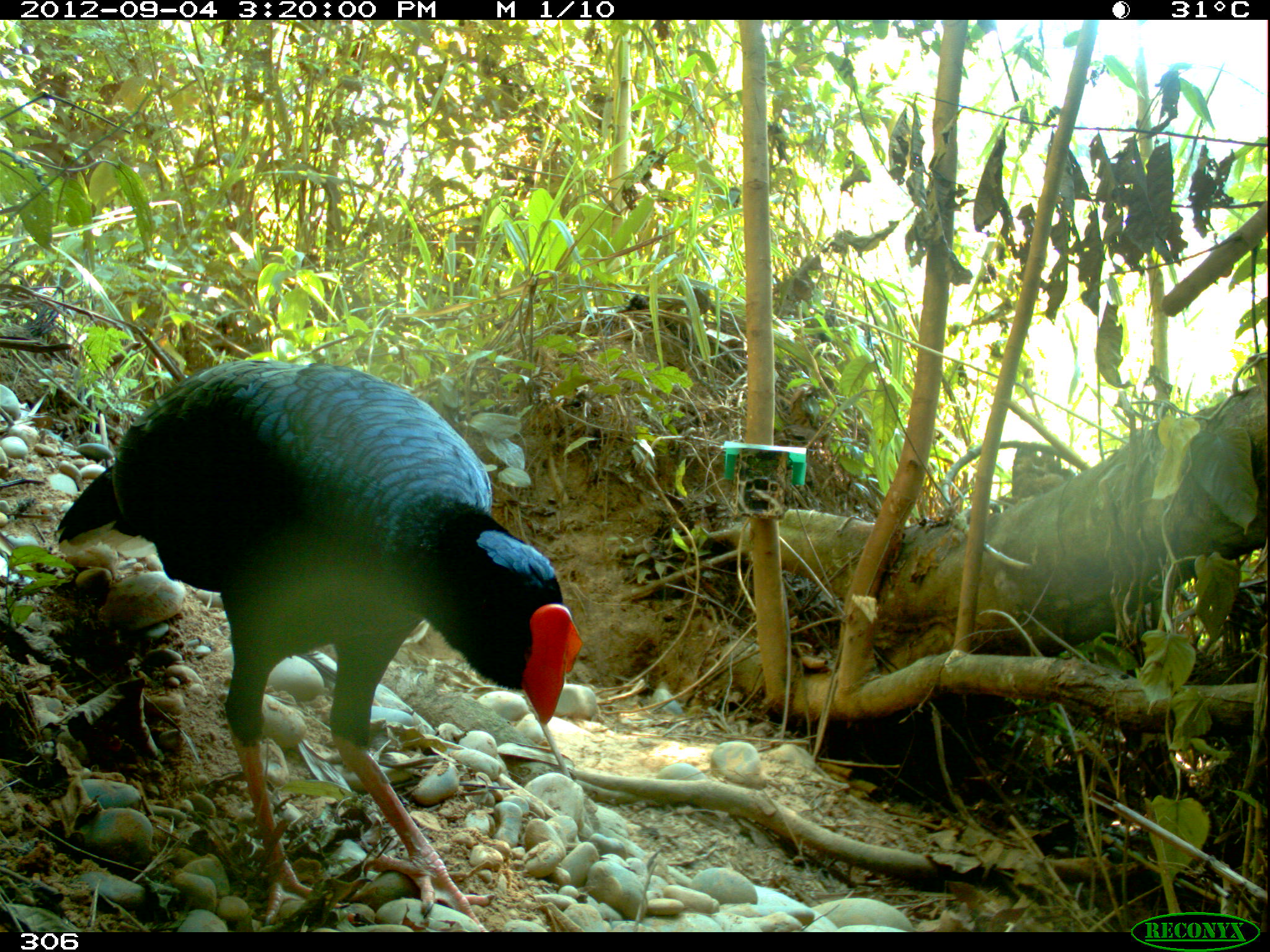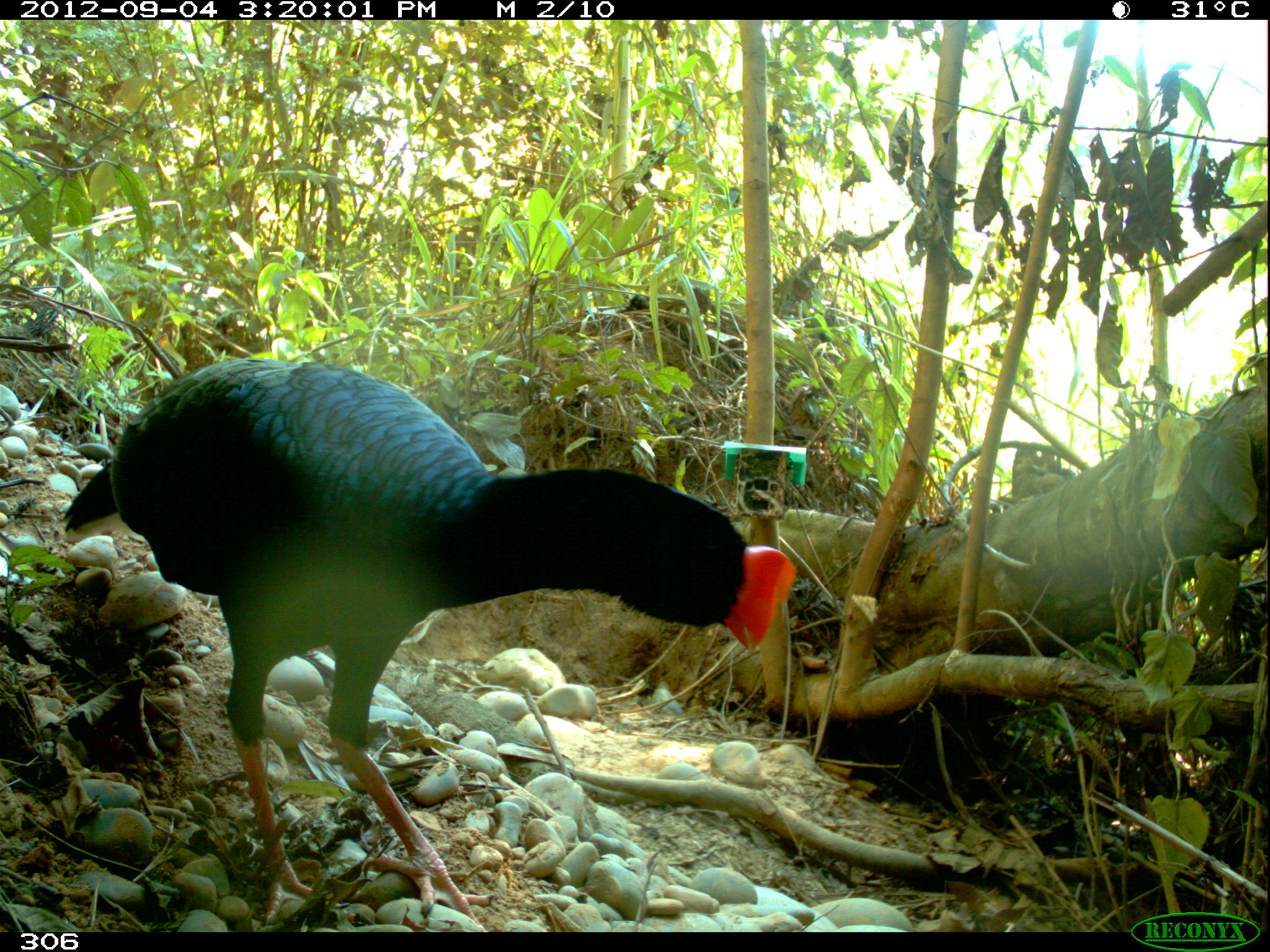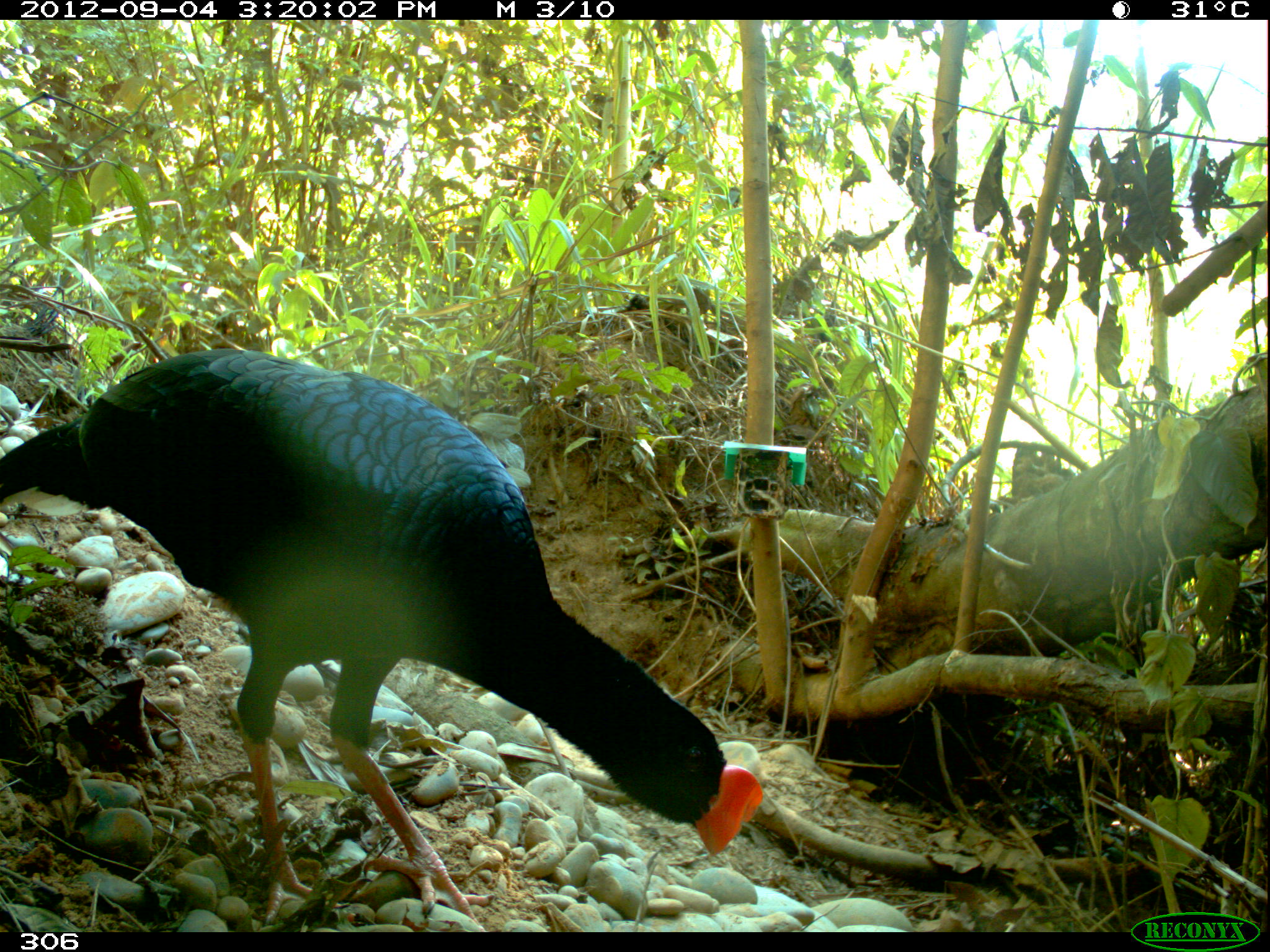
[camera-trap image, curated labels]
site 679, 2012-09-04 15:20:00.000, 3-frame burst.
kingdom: Animalia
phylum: Chordata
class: Aves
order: Galliformes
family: Cracidae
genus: Mitu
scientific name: Mitu tuberosum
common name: razor-billed curassow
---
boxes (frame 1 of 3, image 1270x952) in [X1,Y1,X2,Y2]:
mitu tuberosum: [54,361,579,932]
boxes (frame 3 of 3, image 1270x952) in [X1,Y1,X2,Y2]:
mitu tuberosum: [0,347,764,931]